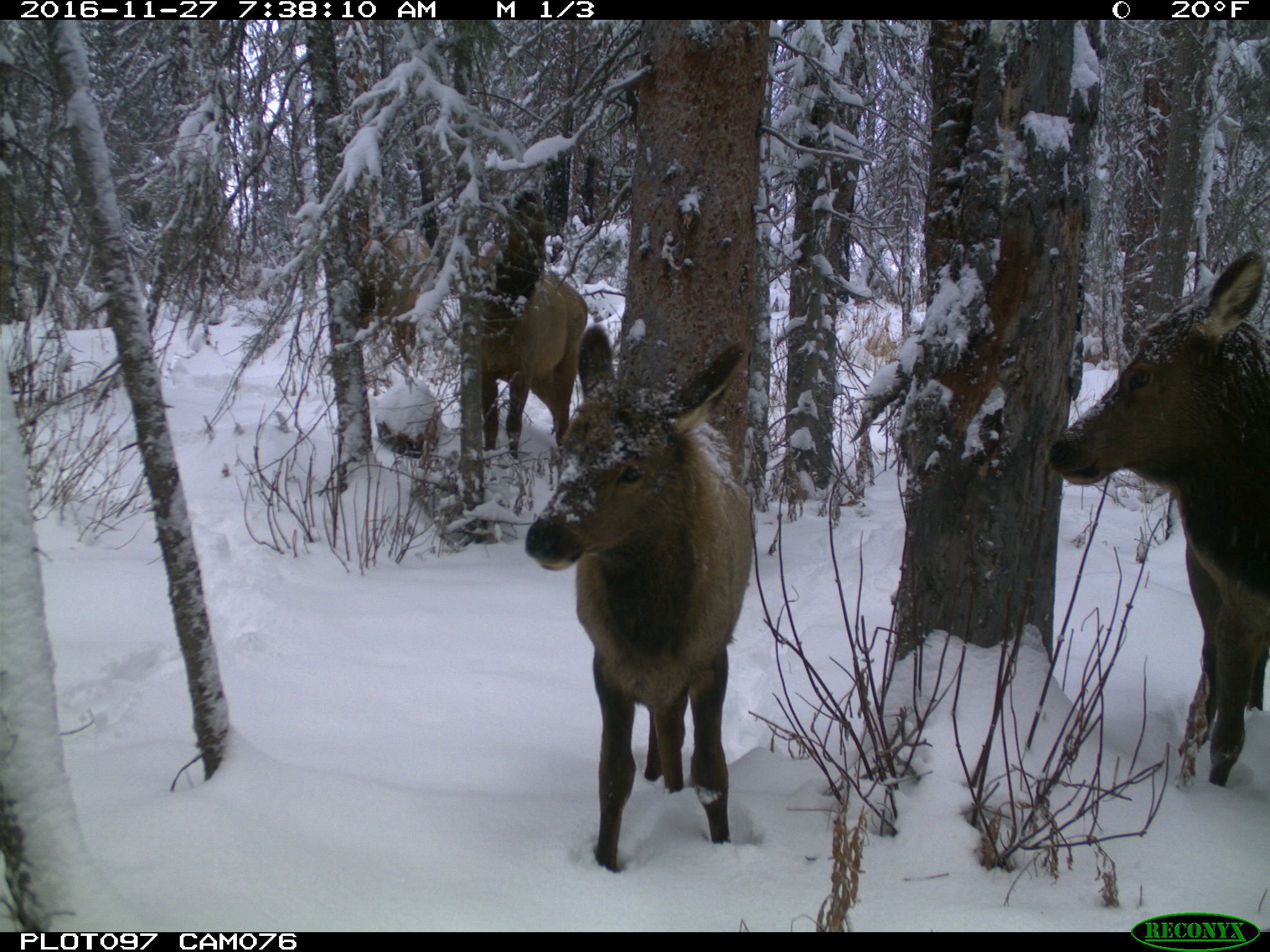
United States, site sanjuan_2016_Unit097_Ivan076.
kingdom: Animalia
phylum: Chordata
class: Mammalia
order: Artiodactyla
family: Cervidae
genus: Cervus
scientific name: Cervus elaphus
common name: red deer